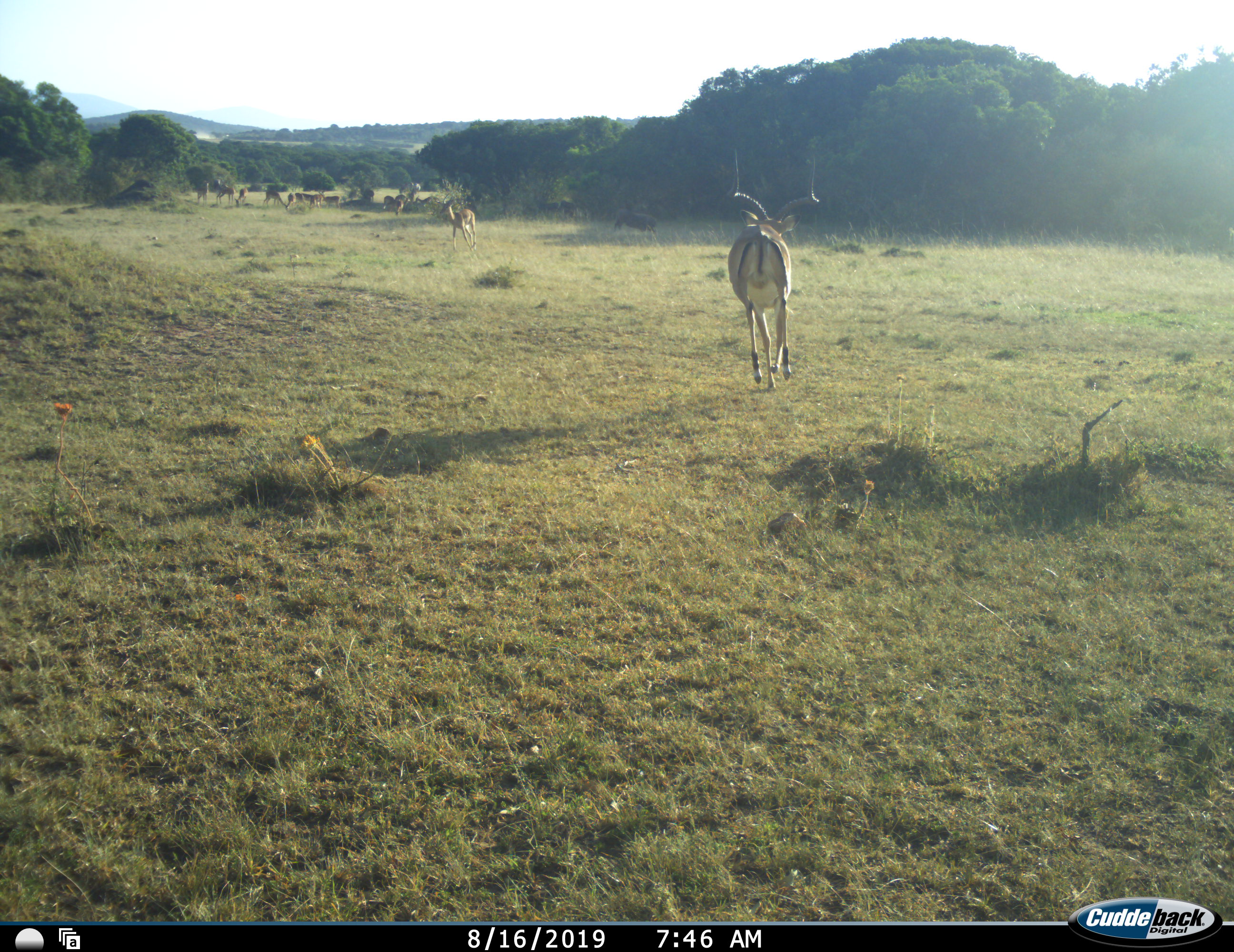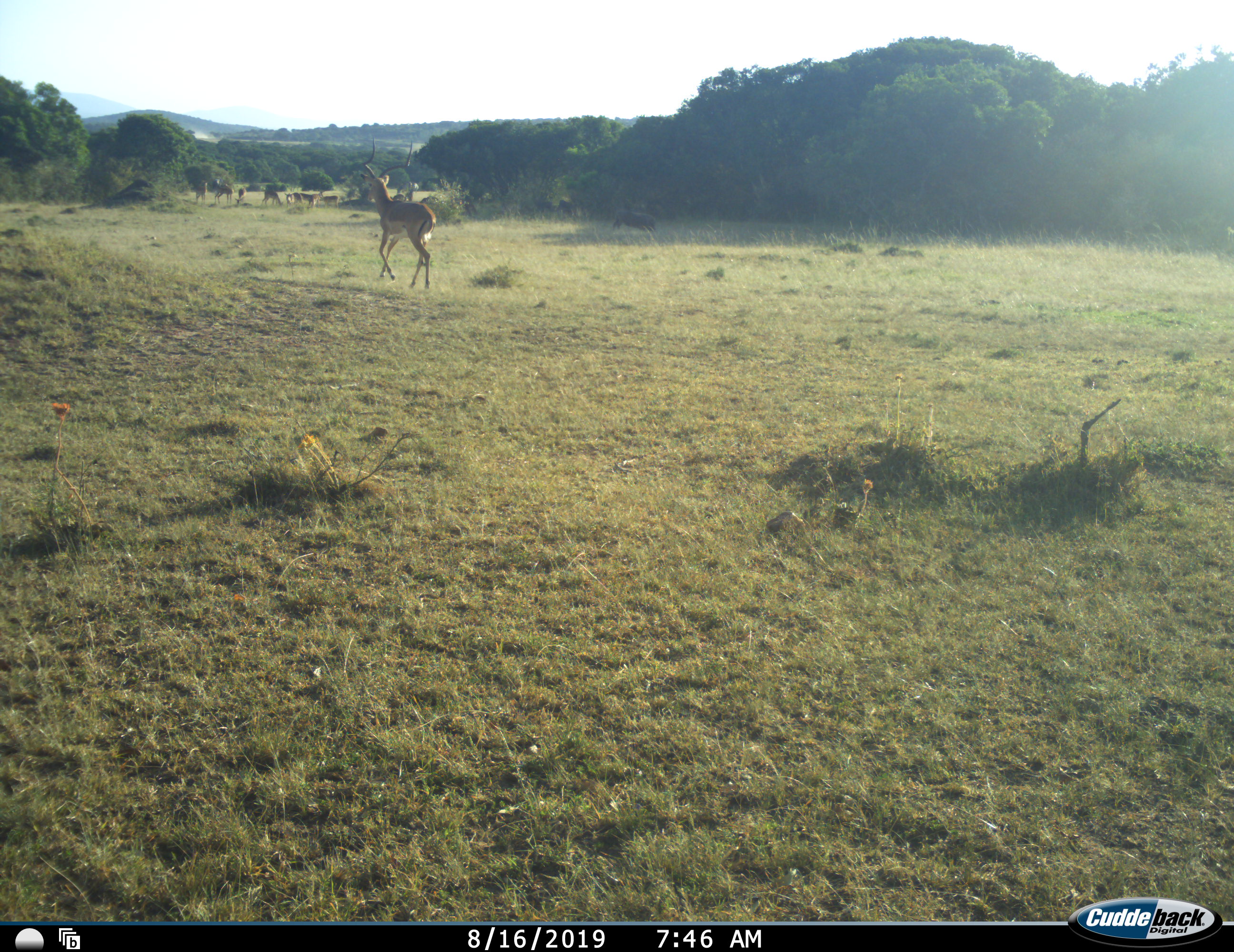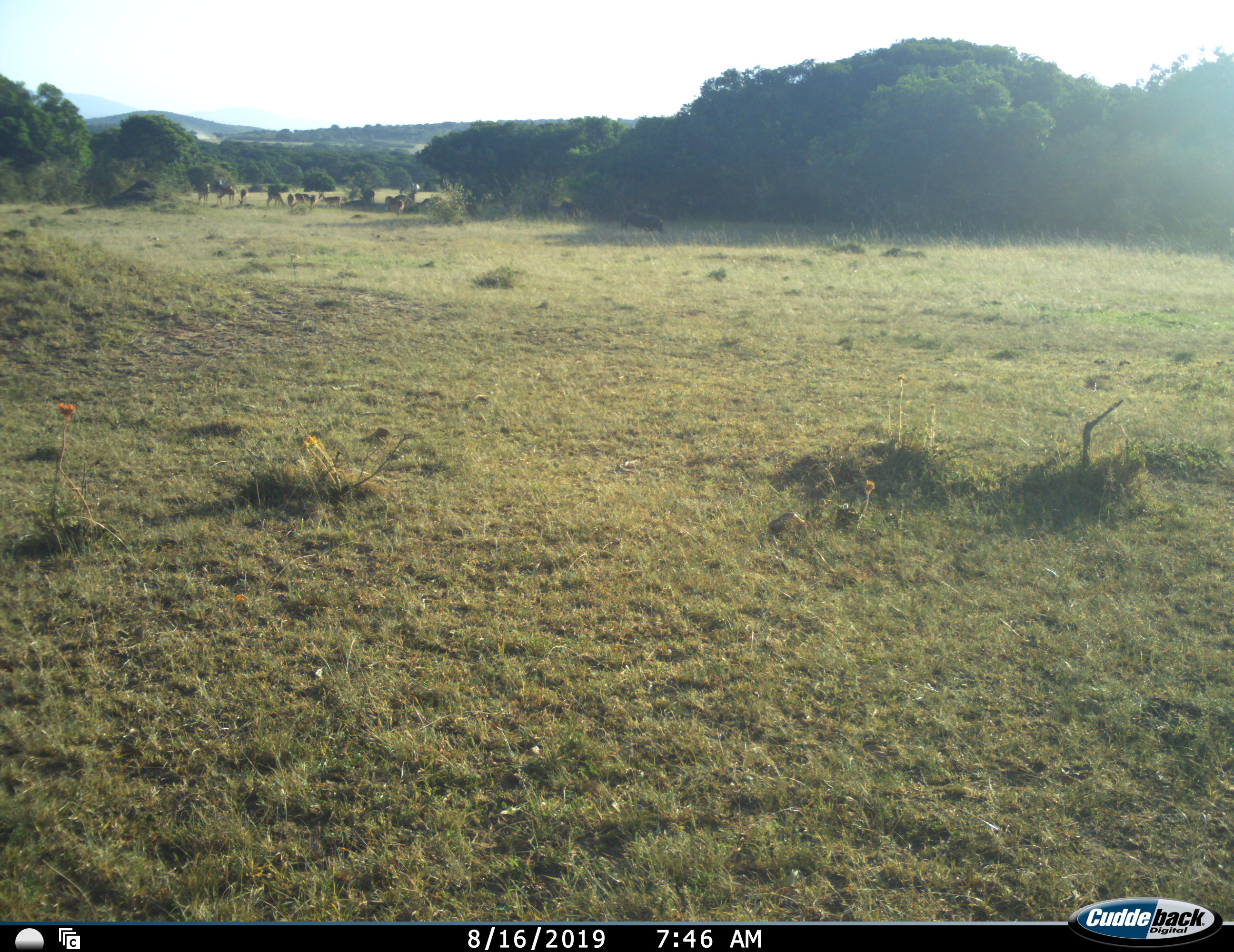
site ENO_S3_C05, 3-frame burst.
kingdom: Animalia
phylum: Chordata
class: Mammalia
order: Artiodactyla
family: Bovidae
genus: Aepyceros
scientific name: Aepyceros melampus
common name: impala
Impala (Aepyceros melampus), count 11-50. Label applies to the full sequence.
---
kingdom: Animalia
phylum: Chordata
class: Mammalia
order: Artiodactyla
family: Suidae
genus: Phacochoerus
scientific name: Phacochoerus africanus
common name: warthog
Warthog (Phacochoerus africanus), count 1. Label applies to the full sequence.